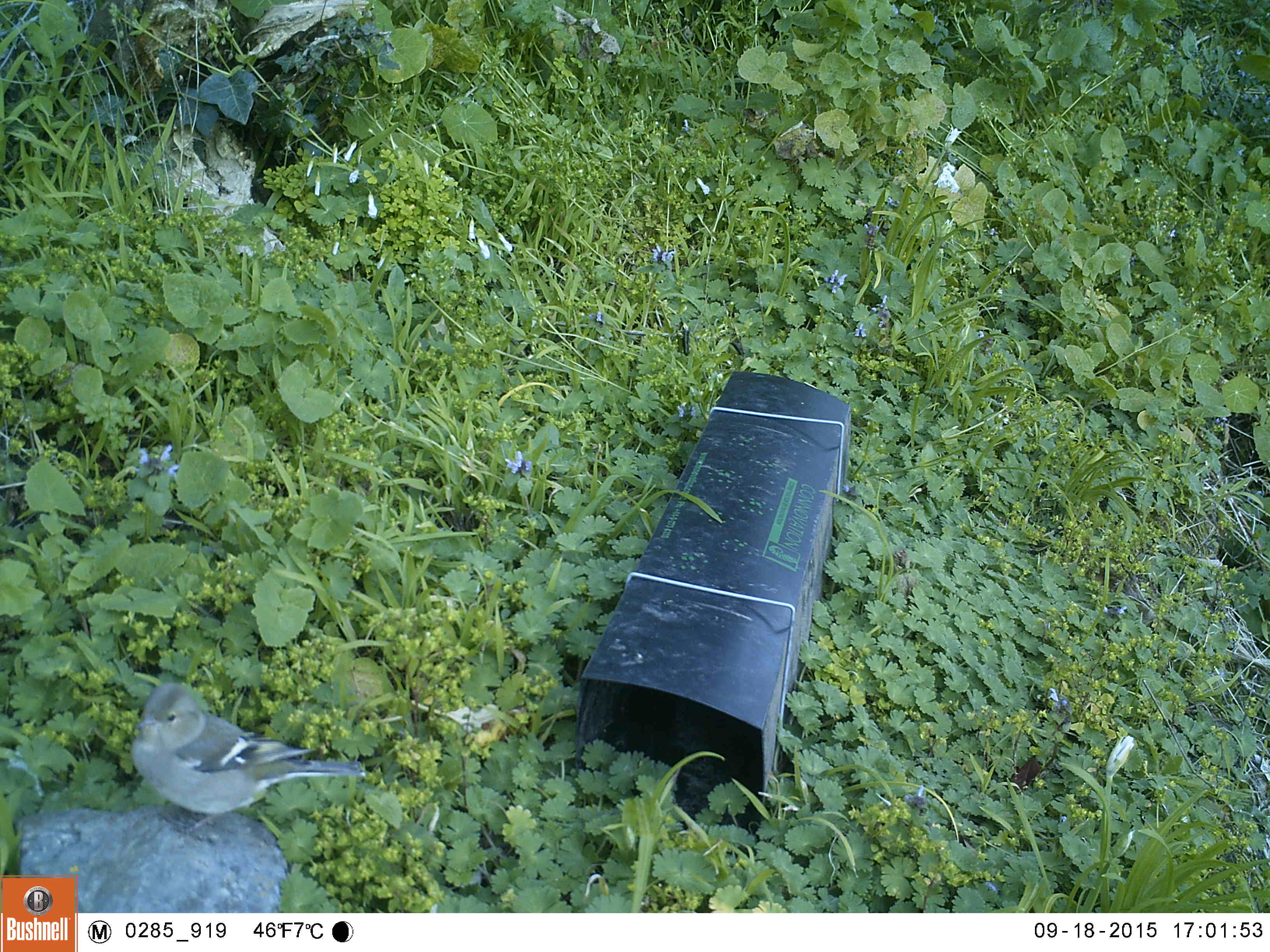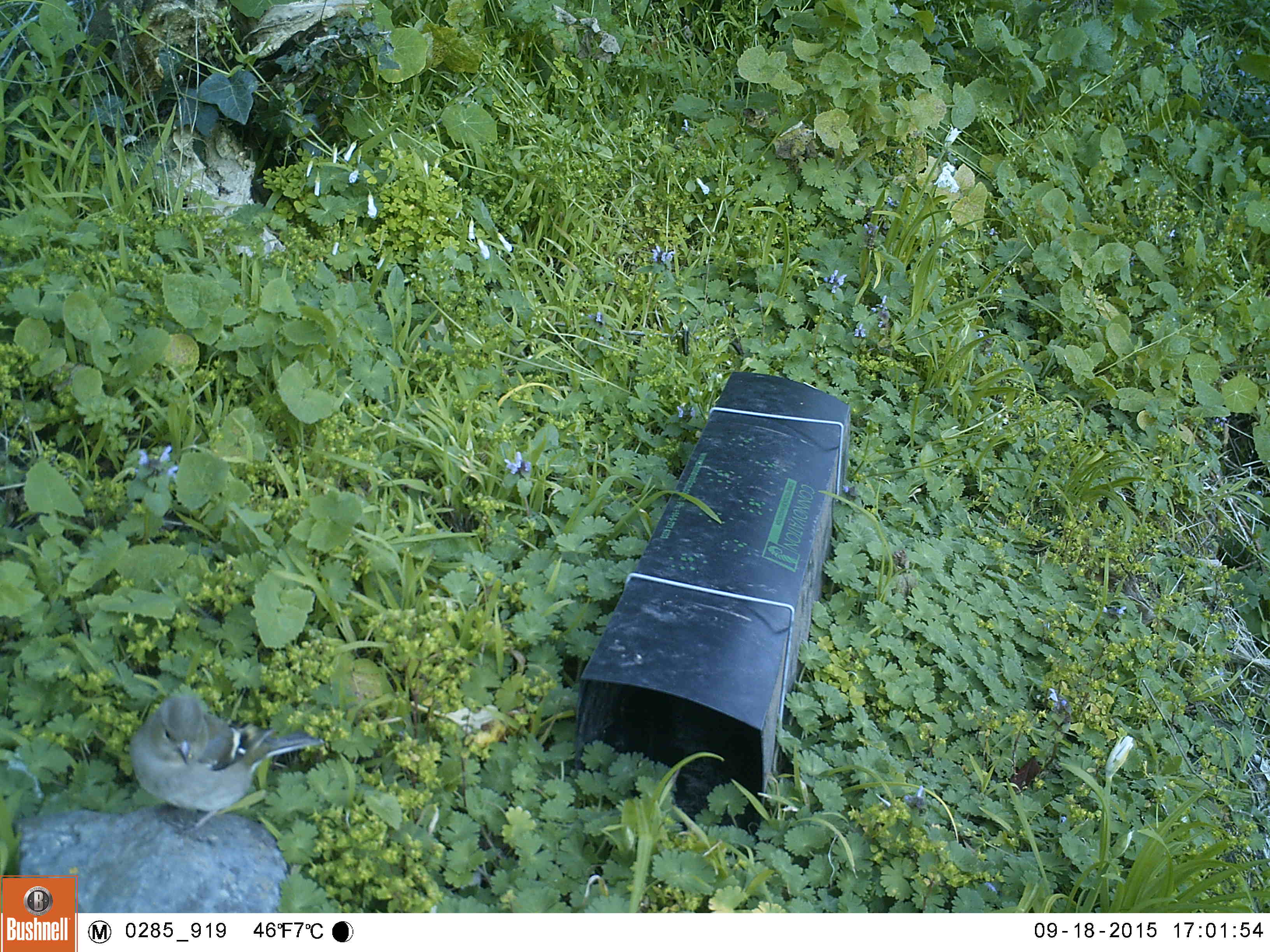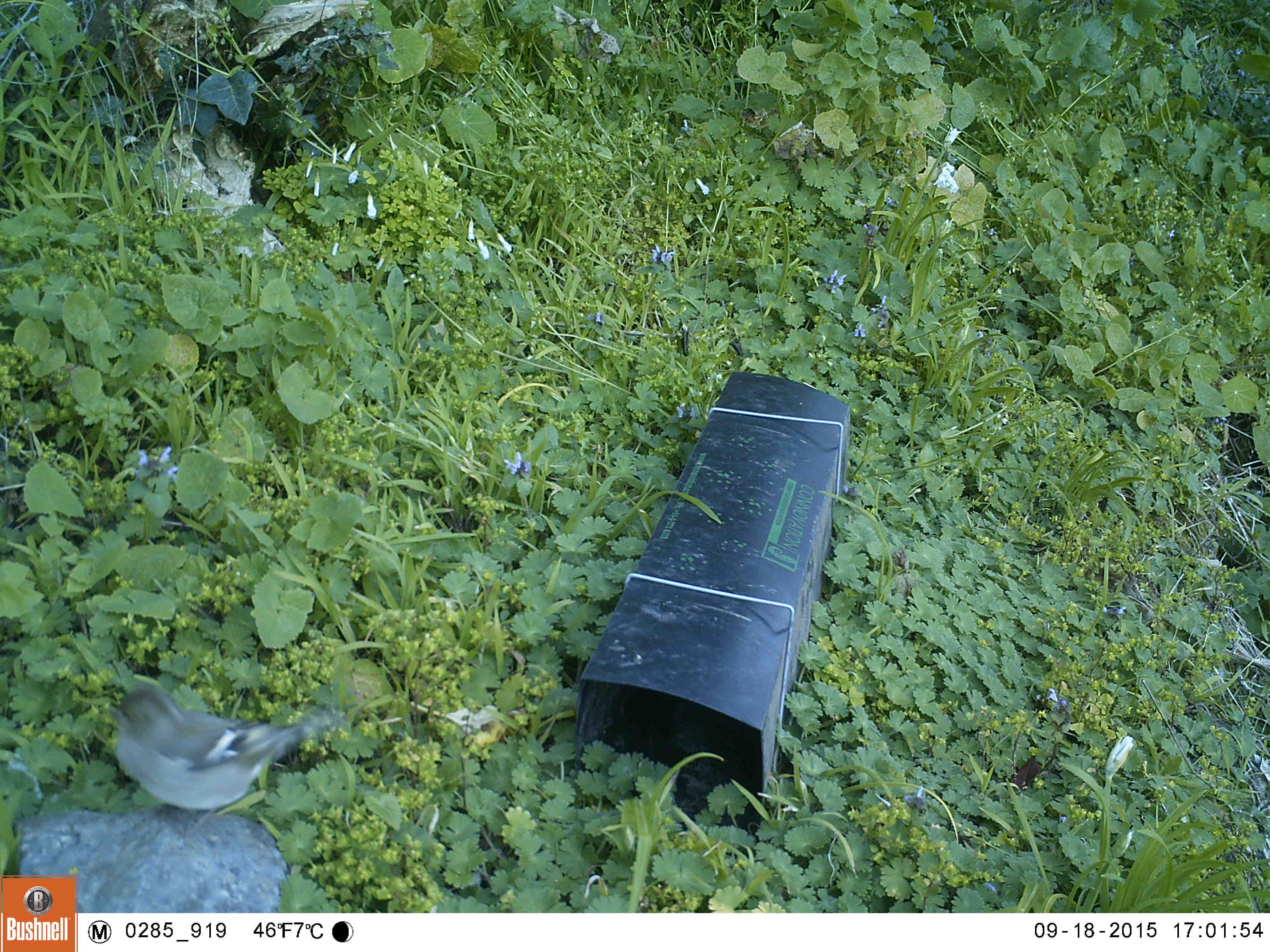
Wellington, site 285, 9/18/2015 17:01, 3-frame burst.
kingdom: Animalia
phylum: Chordata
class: Aves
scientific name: Aves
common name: bird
Bird (Aves).